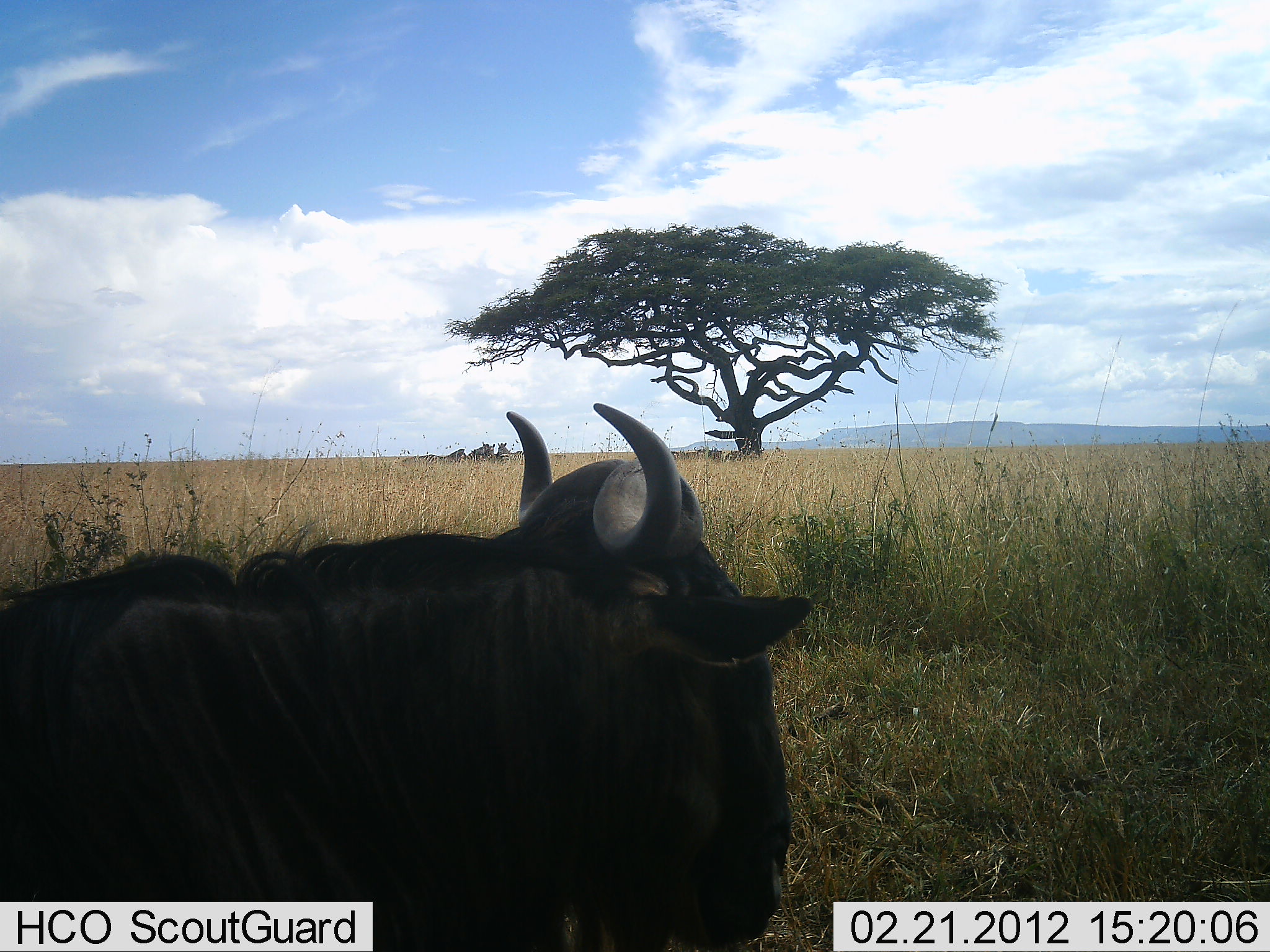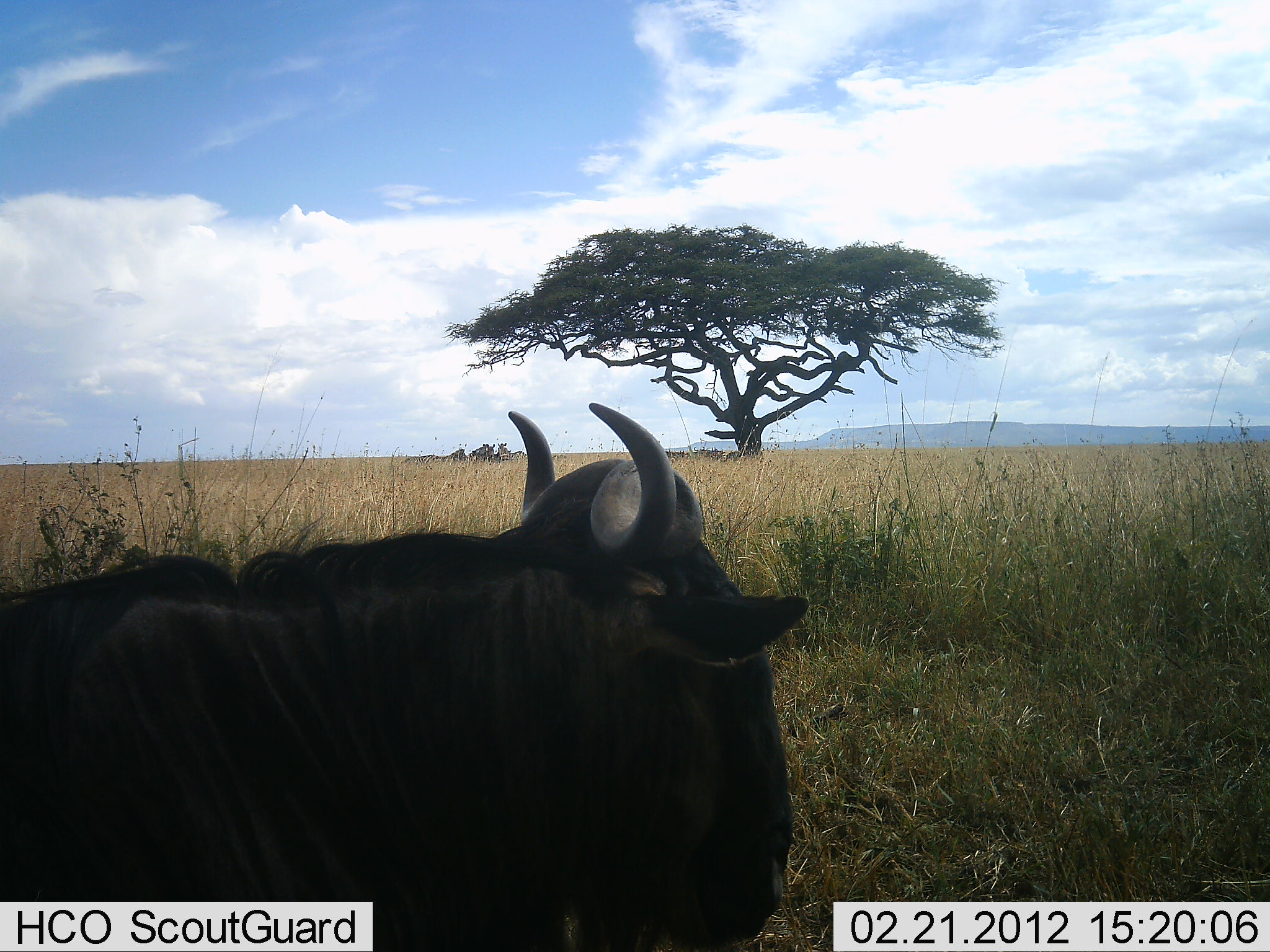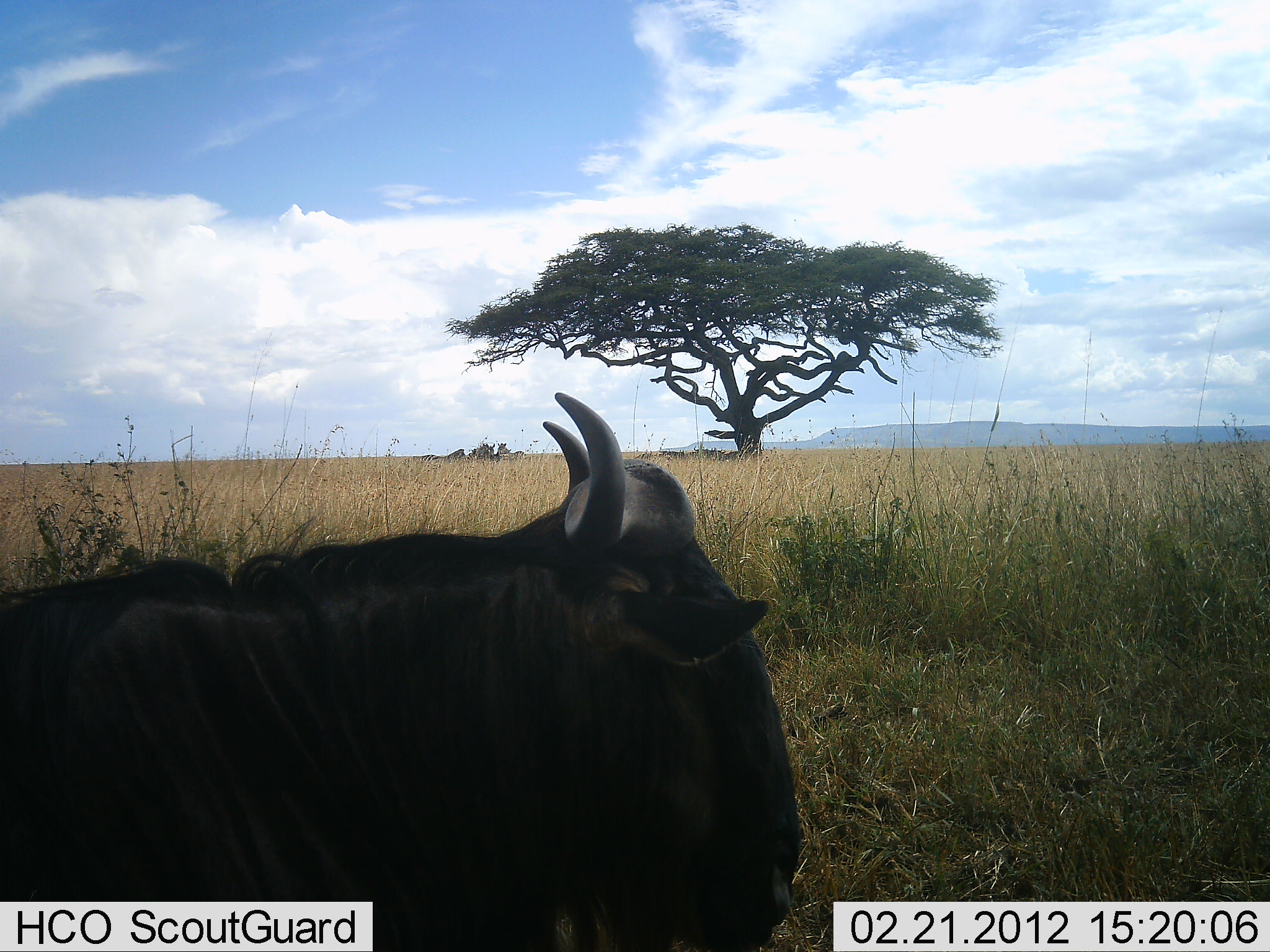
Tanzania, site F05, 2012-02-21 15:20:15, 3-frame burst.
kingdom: Animalia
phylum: Chordata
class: Mammalia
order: Artiodactyla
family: Bovidae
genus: Connochaetes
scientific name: Connochaetes taurinus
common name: blue wildebeest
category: wildebeest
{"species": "wildebeest (blue wildebeest) (Connochaetes taurinus)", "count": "1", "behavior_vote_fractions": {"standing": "61%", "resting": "39%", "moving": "7%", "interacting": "0%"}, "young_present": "0%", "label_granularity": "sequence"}